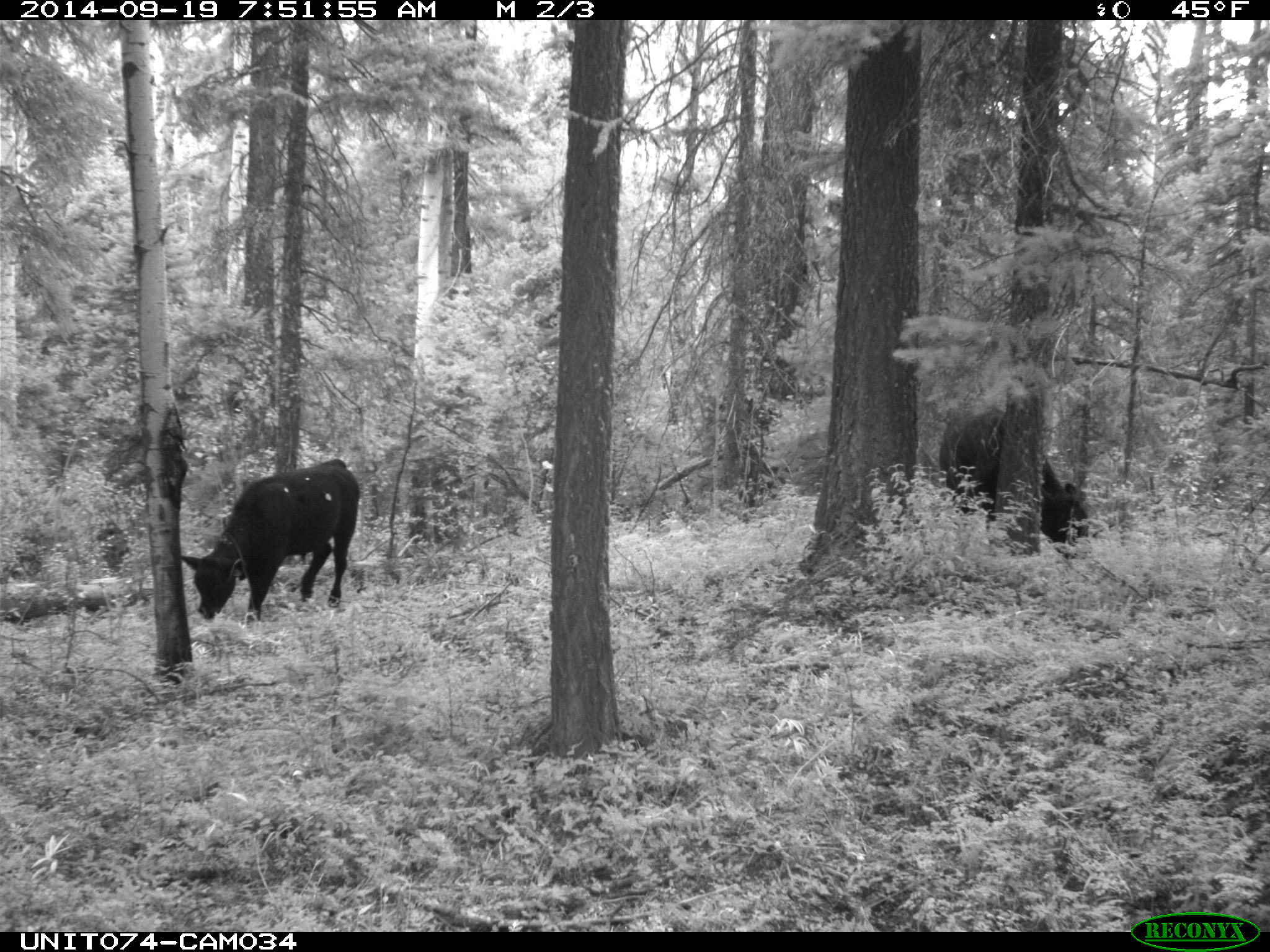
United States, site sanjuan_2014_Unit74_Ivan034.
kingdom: Animalia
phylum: Chordata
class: Mammalia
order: Artiodactyla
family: Bovidae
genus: Bos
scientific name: Bos taurus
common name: domestic cow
Bos taurus (domestic cow).